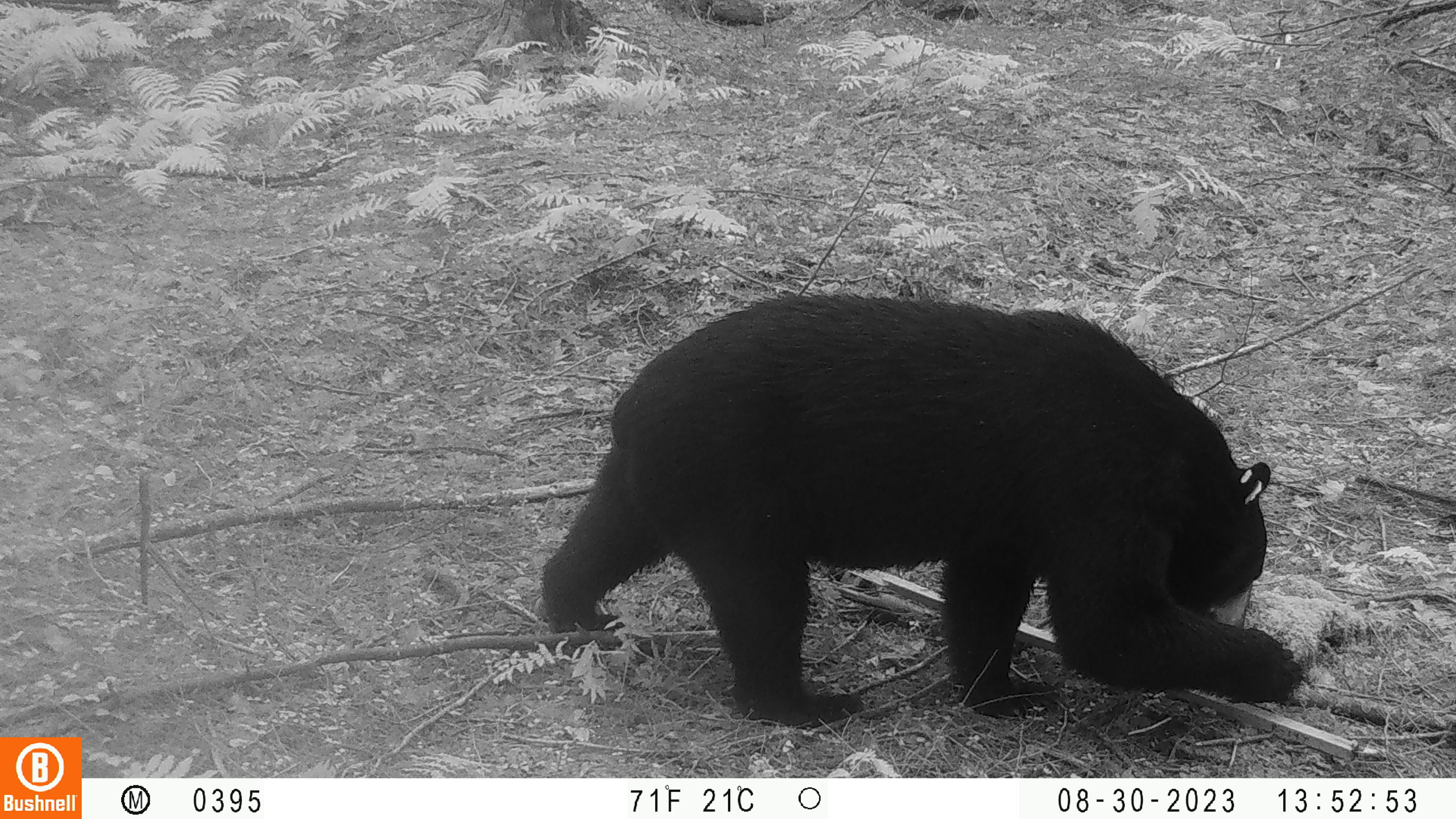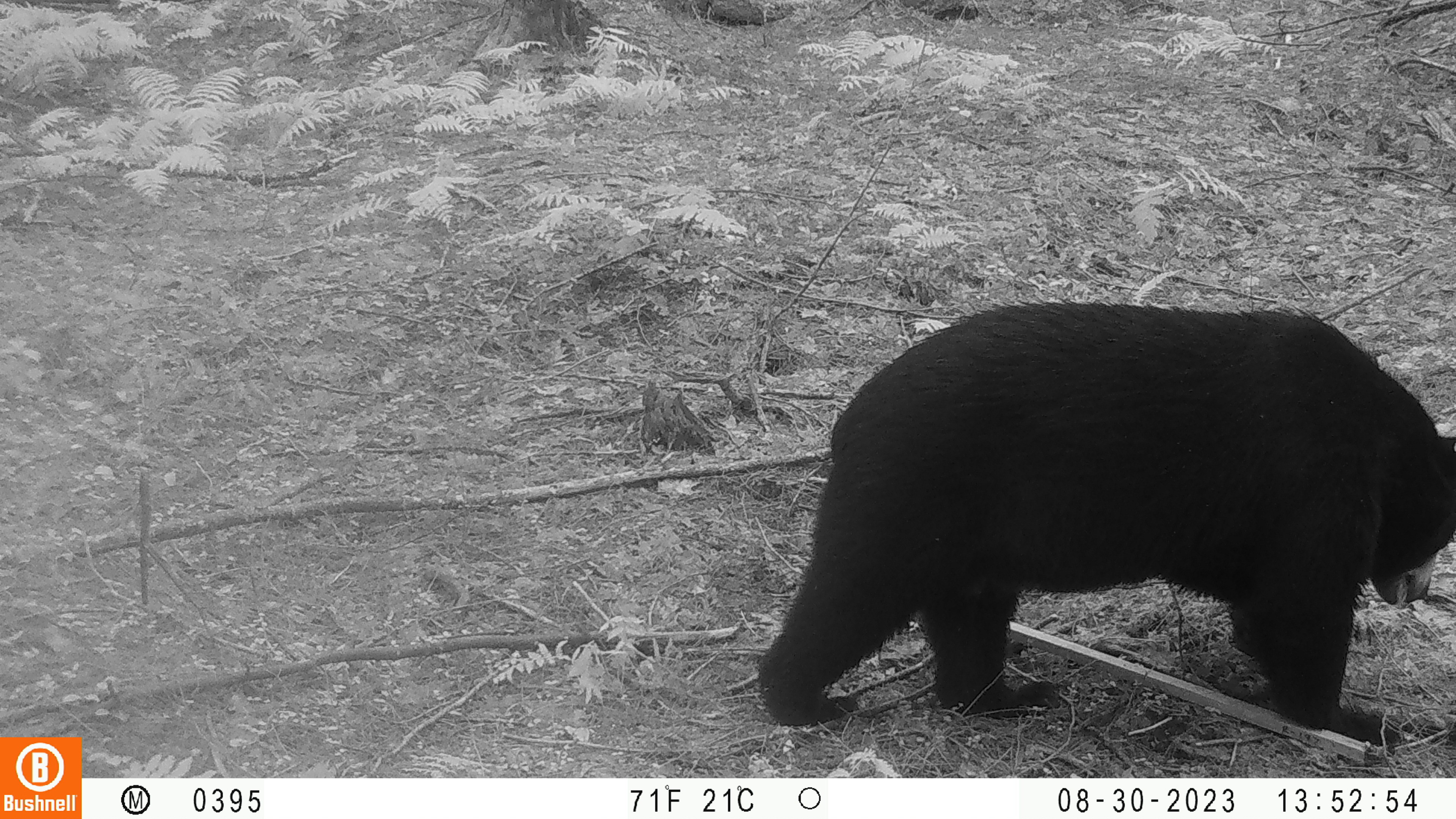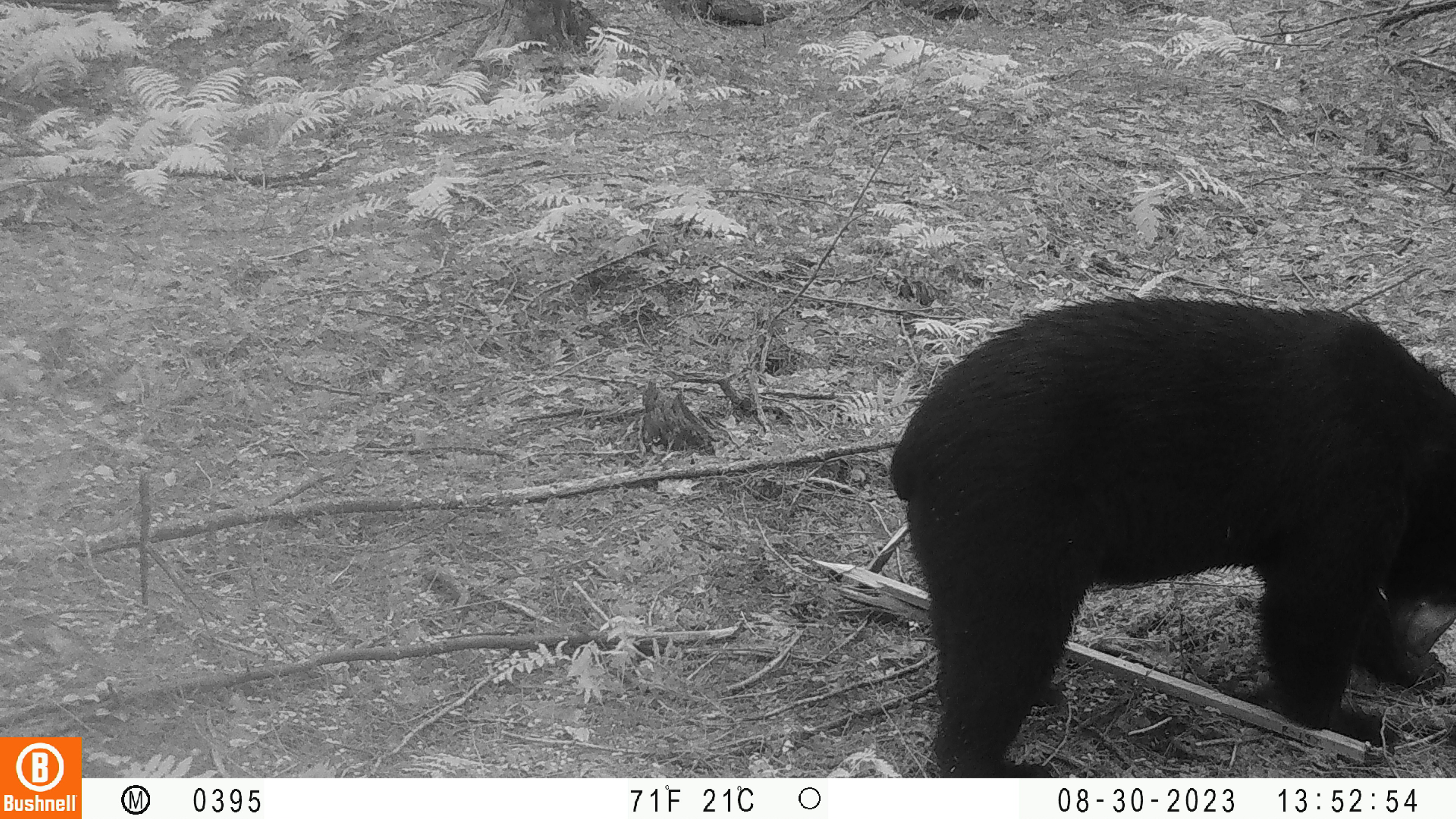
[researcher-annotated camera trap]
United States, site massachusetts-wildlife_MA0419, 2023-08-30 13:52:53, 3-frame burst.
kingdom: Animalia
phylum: Chordata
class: Mammalia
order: Carnivora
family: Ursidae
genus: Ursus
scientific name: Ursus americanus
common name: black bear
Black bear (Ursus americanus).